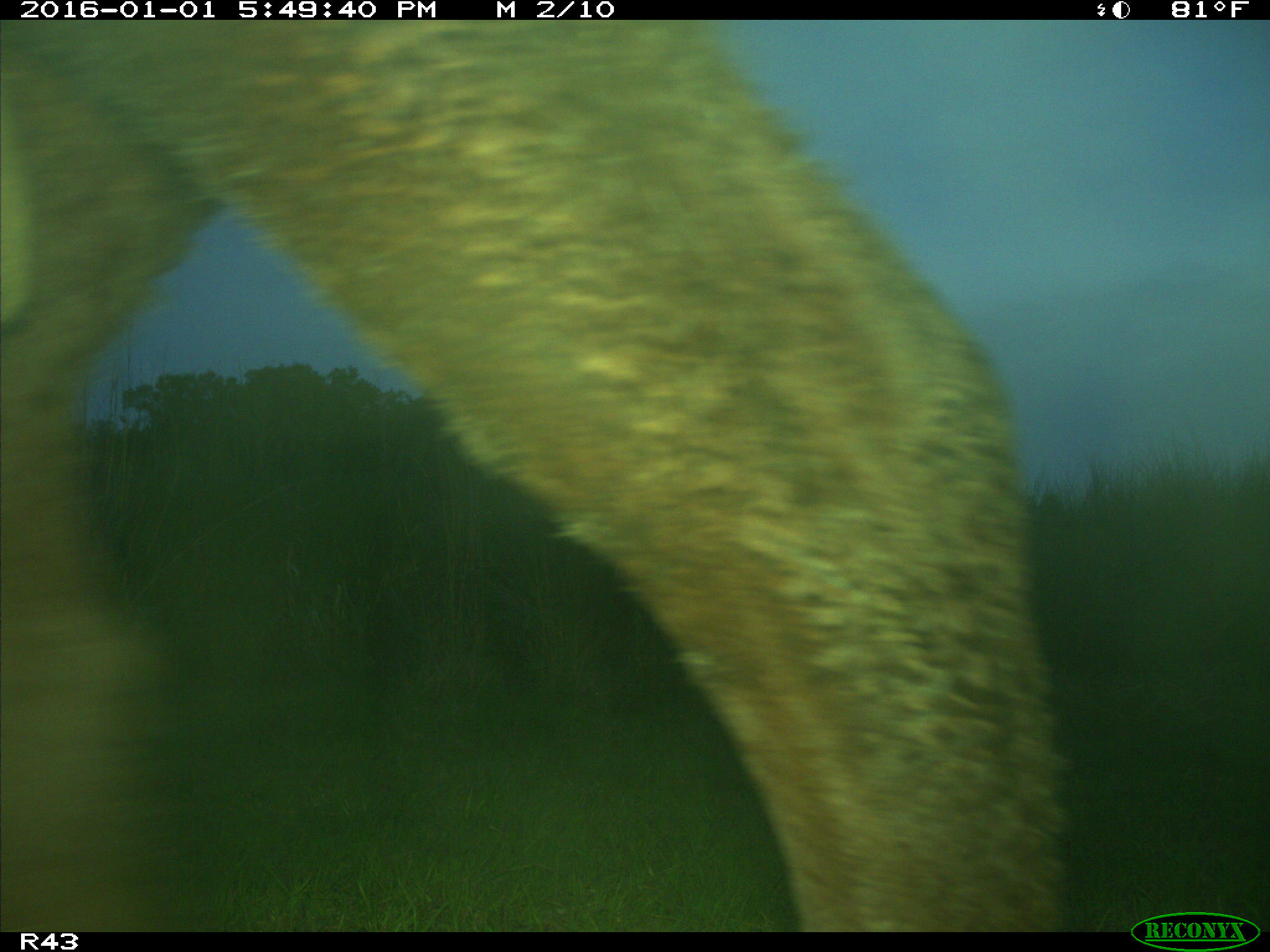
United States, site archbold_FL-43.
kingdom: Animalia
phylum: Chordata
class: Mammalia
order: Artiodactyla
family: Bovidae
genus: Bos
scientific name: Bos taurus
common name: domestic cow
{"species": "Bos taurus (domestic cow)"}